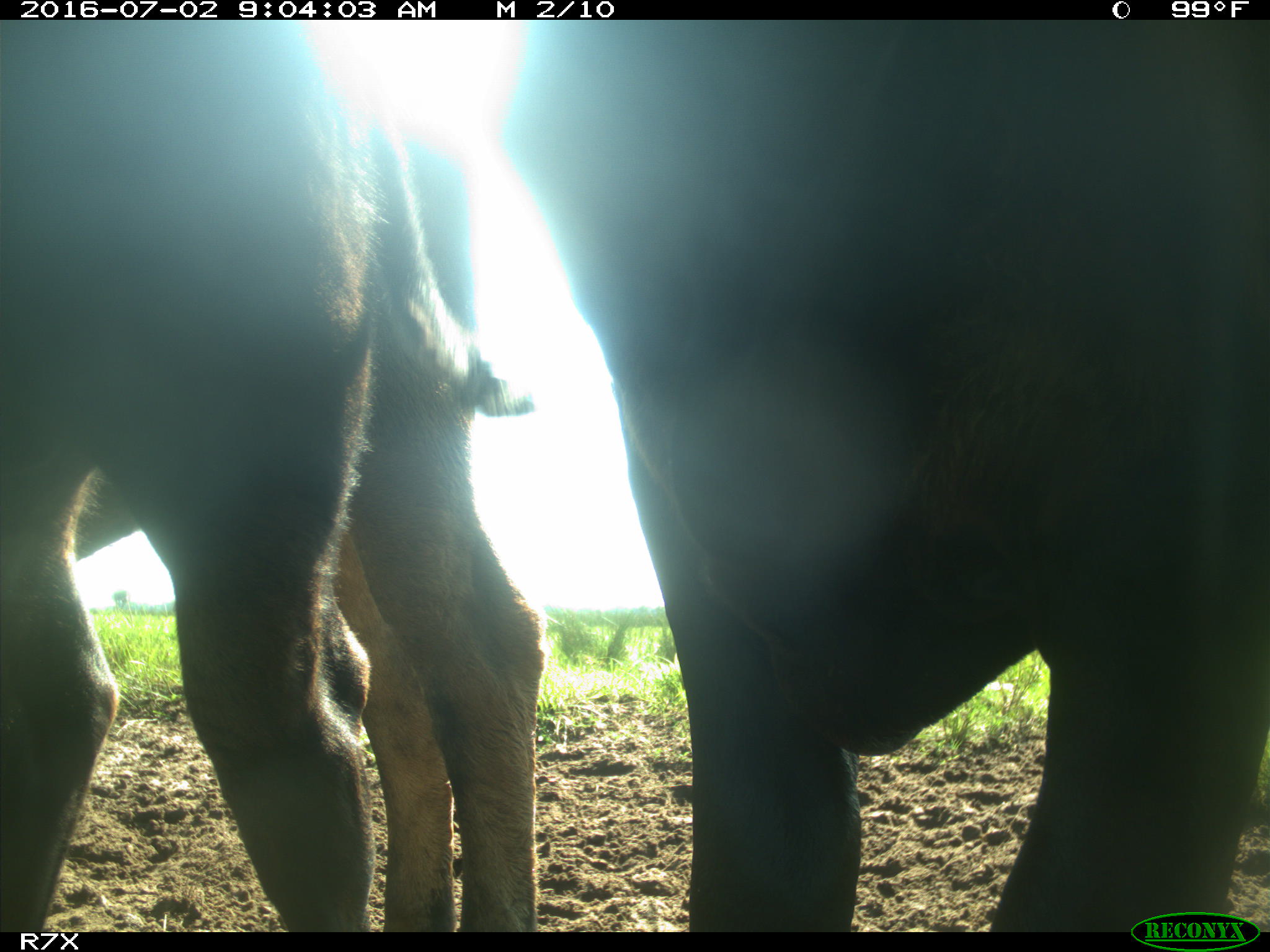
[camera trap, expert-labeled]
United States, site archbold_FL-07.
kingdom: Animalia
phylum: Chordata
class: Mammalia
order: Artiodactyla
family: Bovidae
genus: Bos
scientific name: Bos taurus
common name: domestic cow